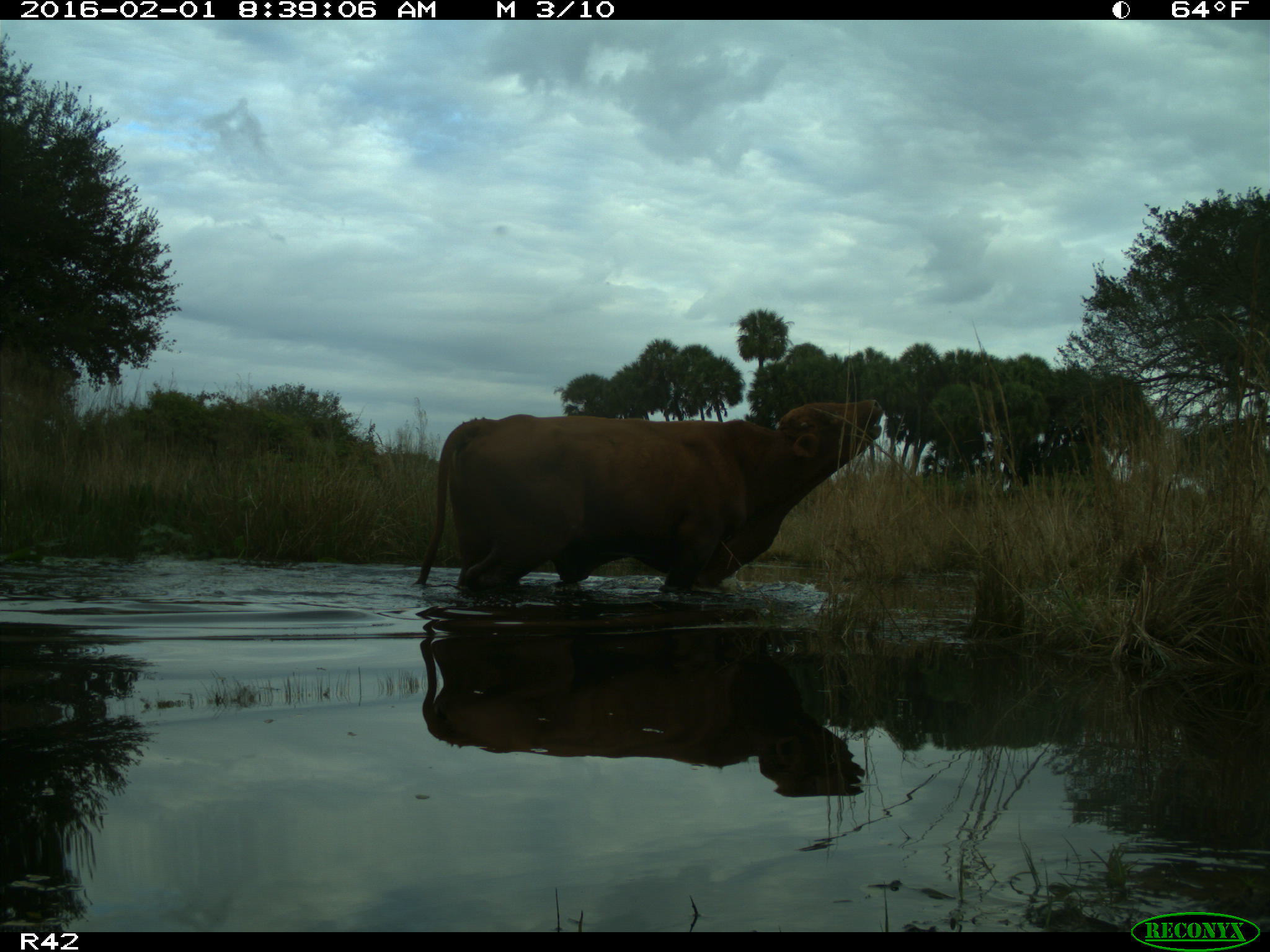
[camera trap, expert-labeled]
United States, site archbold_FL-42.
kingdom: Animalia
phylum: Chordata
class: Mammalia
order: Artiodactyla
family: Bovidae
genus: Bos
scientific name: Bos taurus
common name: domestic cow